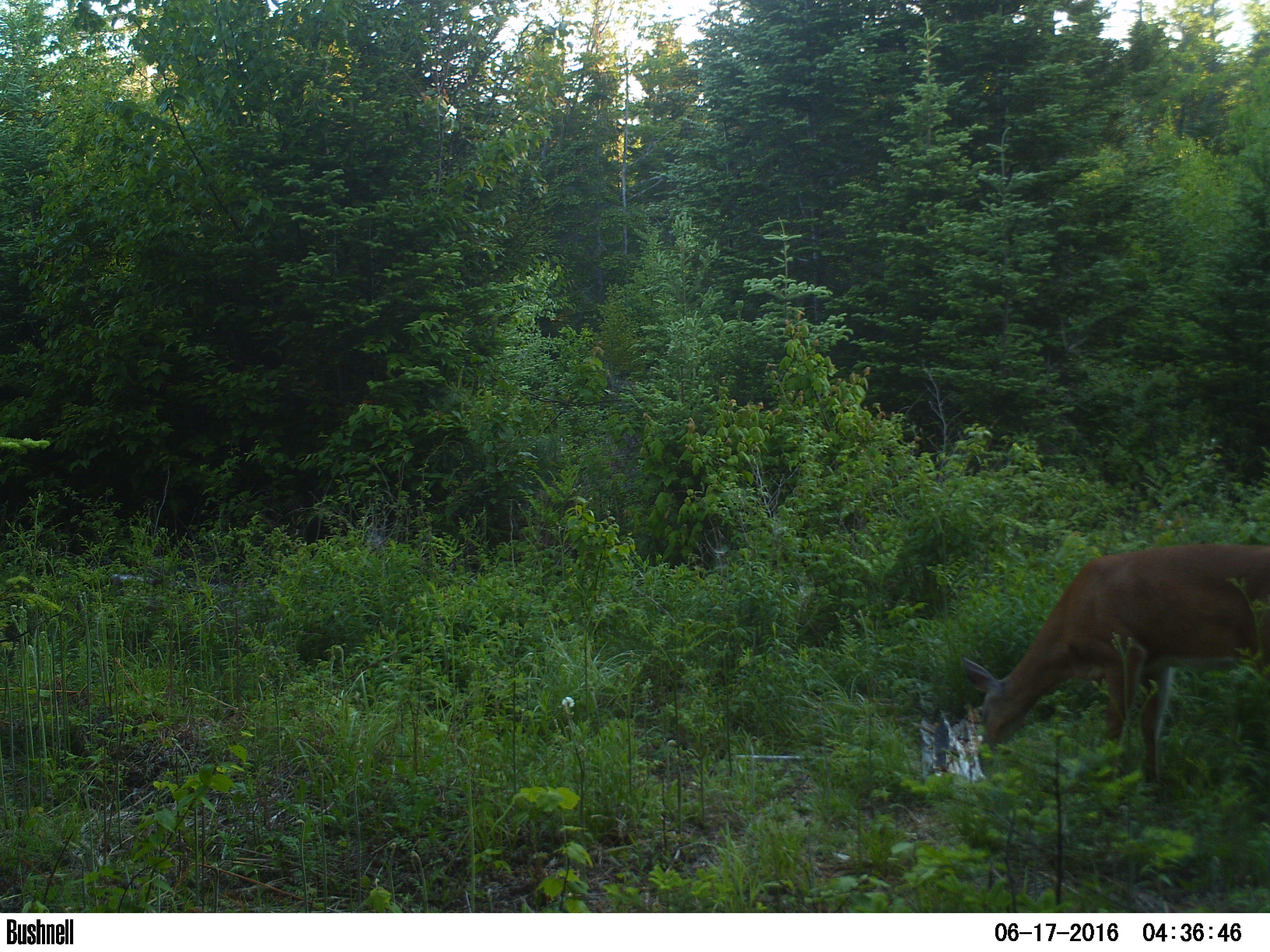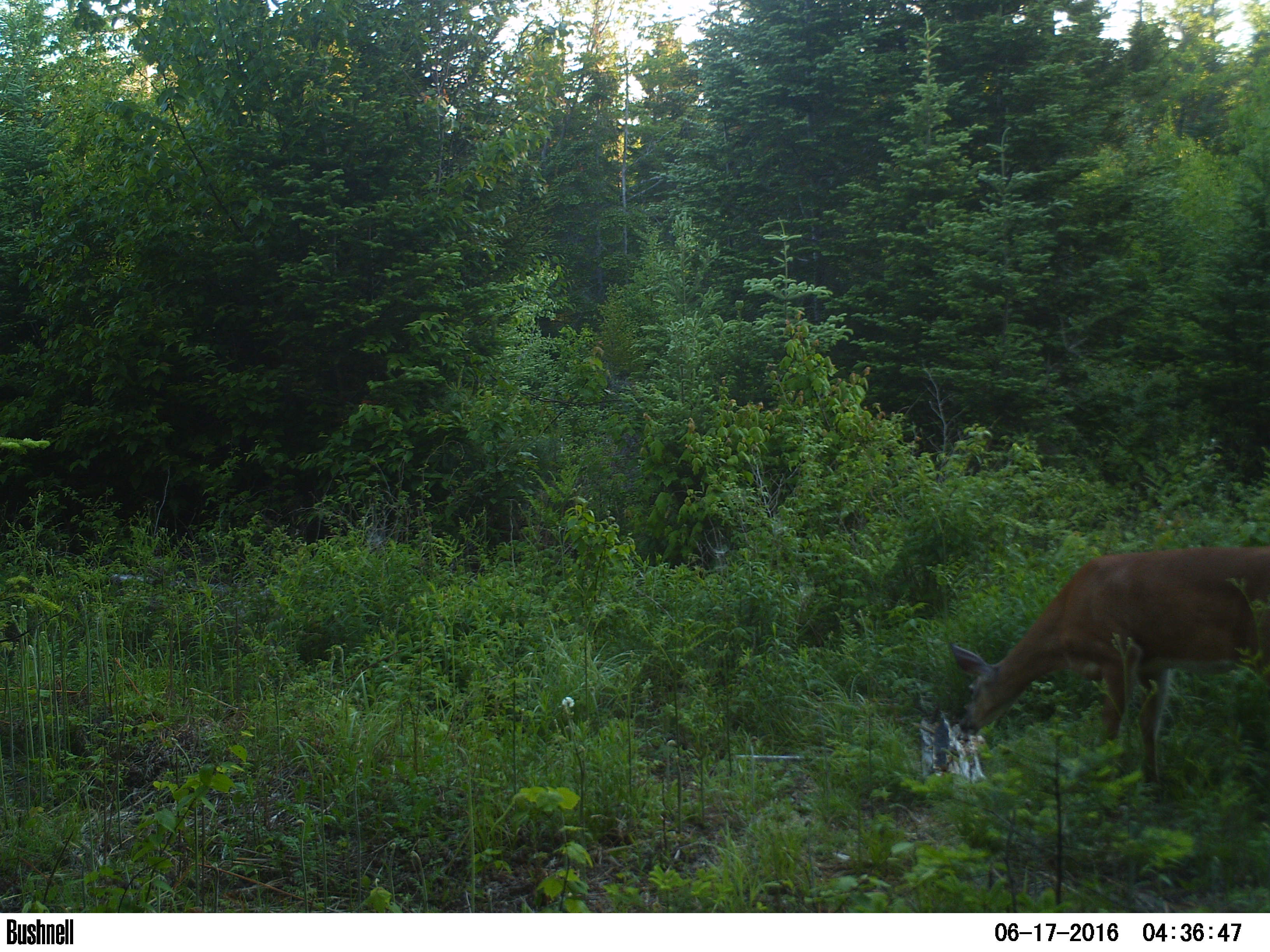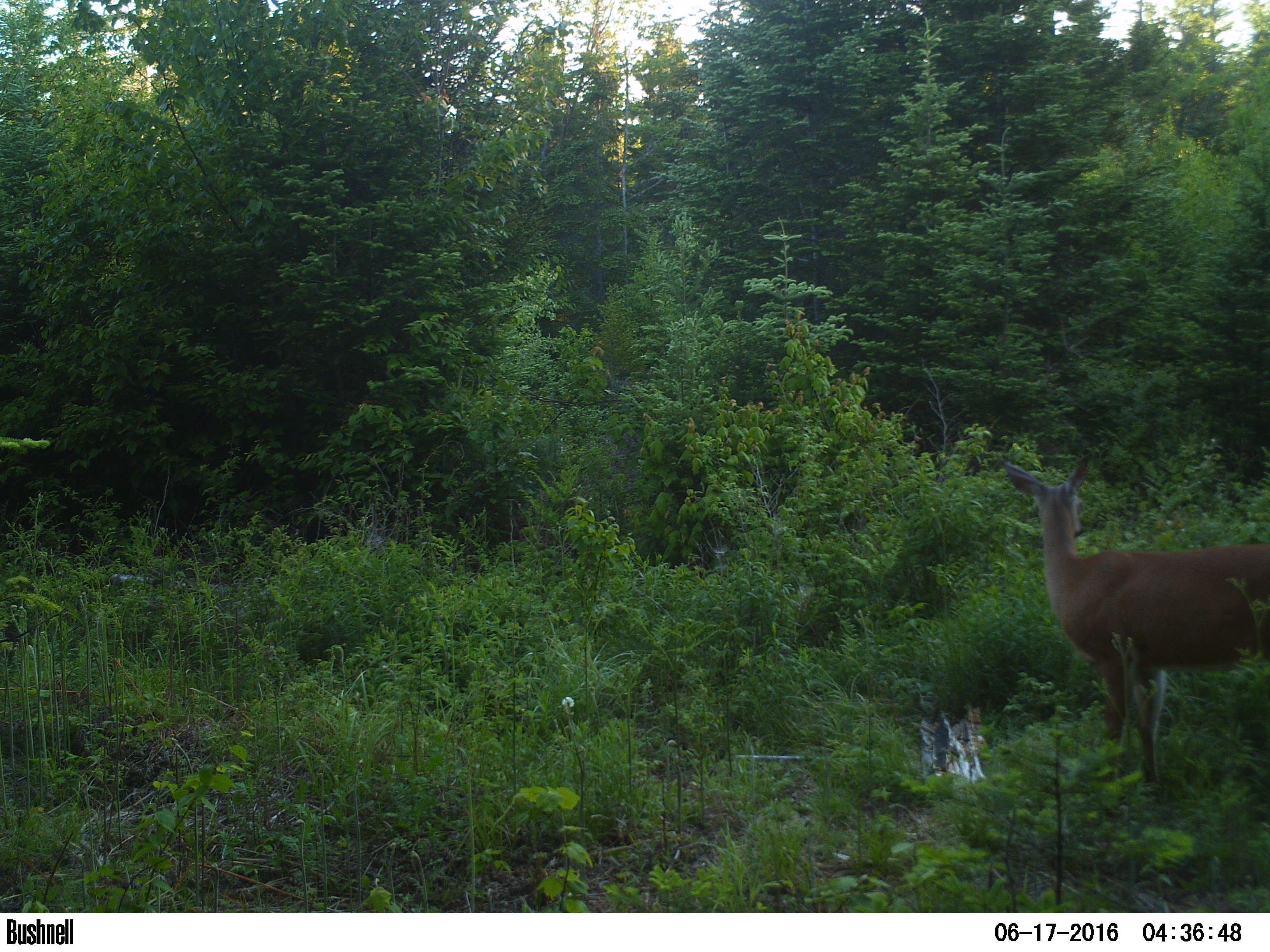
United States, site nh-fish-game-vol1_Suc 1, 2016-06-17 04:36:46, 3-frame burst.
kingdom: Animalia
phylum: Chordata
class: Mammalia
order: Artiodactyla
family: Cervidae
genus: Odocoileus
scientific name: Odocoileus virginianus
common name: white-tailed deer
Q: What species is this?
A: White-tailed deer (Odocoileus virginianus).